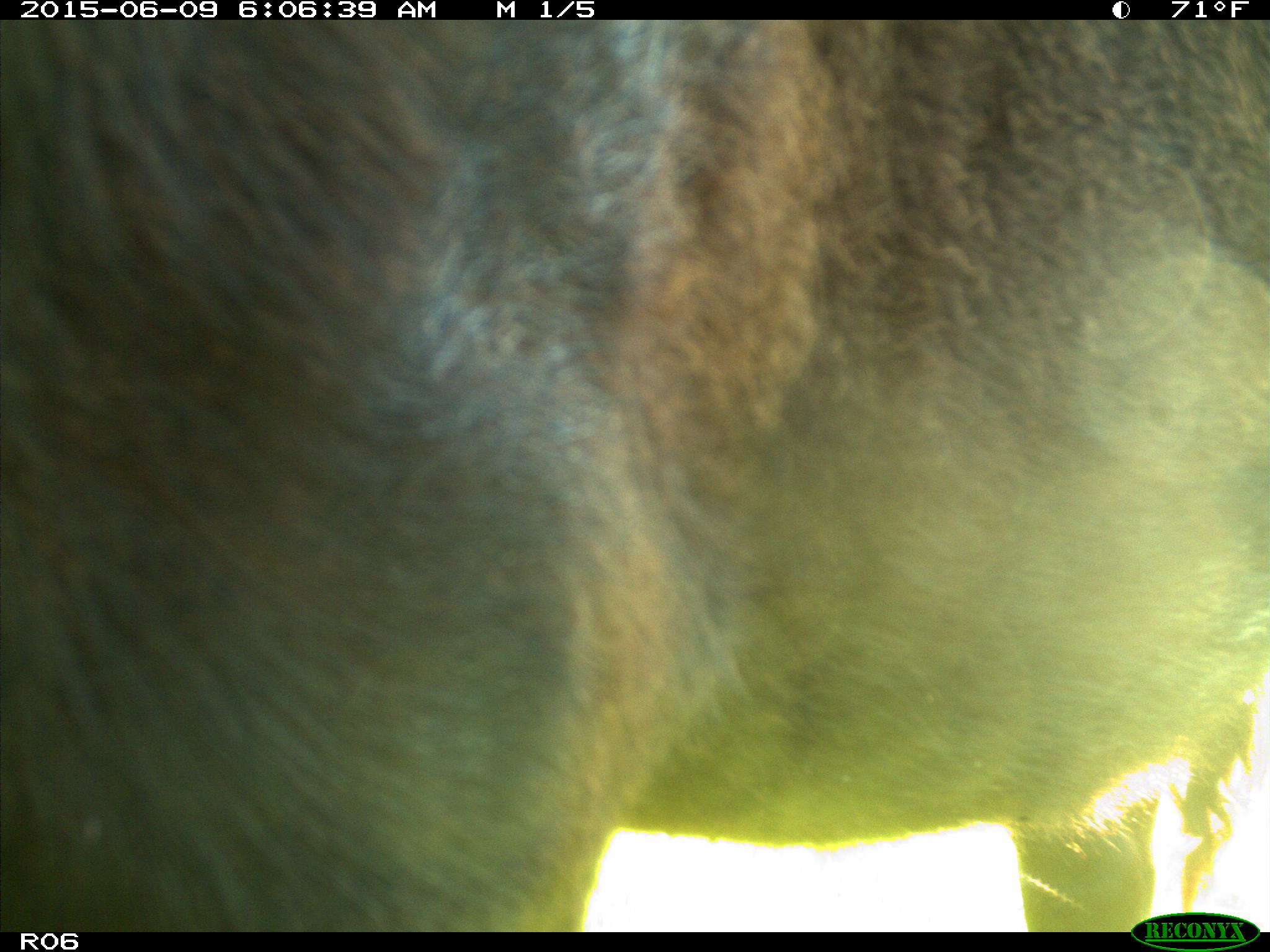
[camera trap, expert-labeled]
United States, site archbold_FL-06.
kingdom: Animalia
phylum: Chordata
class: Mammalia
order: Artiodactyla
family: Bovidae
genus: Bos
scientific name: Bos taurus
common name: domestic cow